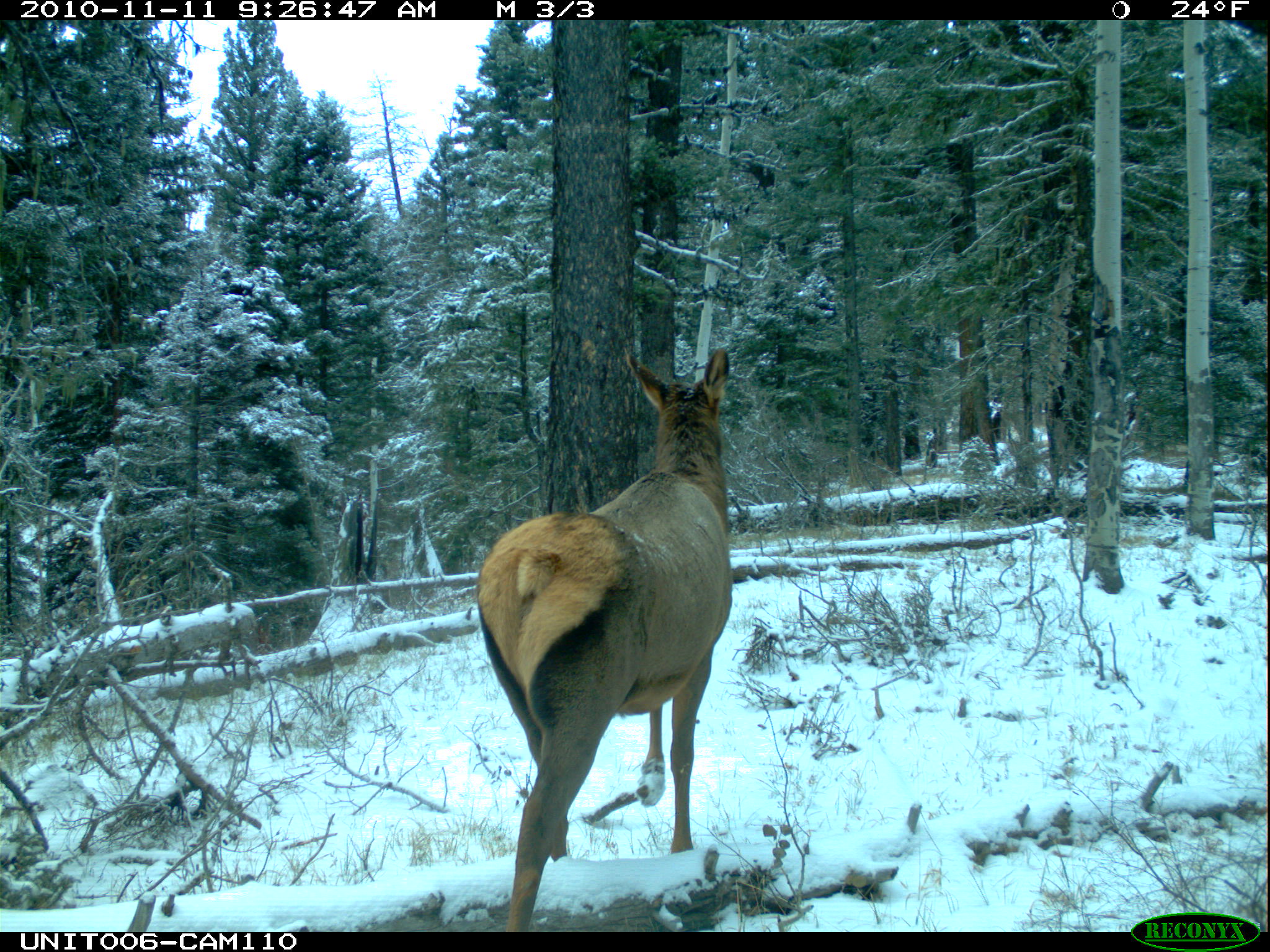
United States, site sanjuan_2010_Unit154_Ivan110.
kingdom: Animalia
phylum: Chordata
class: Mammalia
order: Artiodactyla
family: Cervidae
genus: Cervus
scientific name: Cervus elaphus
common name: red deer